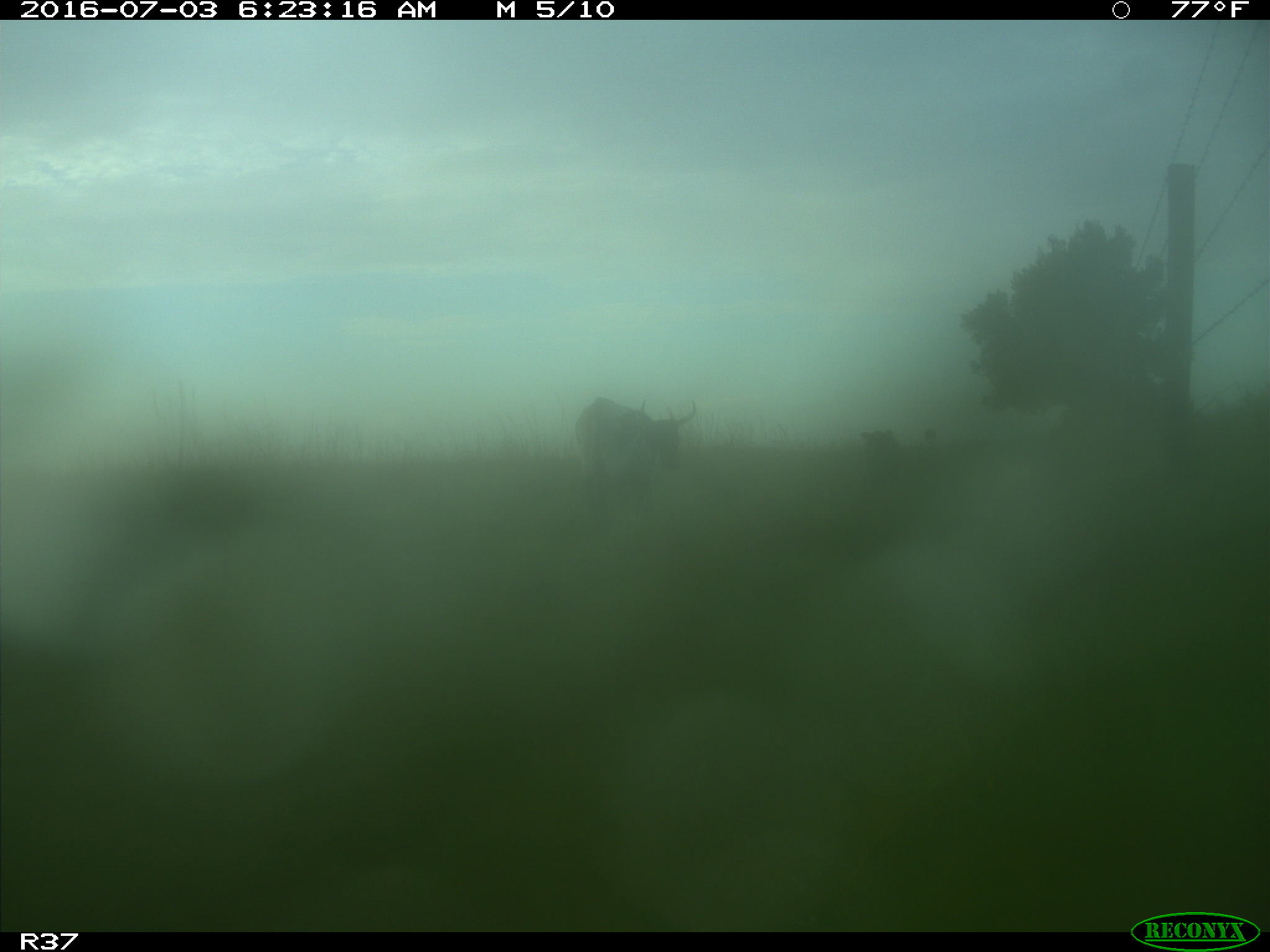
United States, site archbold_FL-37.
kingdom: Animalia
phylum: Chordata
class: Mammalia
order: Artiodactyla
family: Bovidae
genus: Bos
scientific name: Bos taurus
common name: domestic cow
Bos taurus (domestic cow).